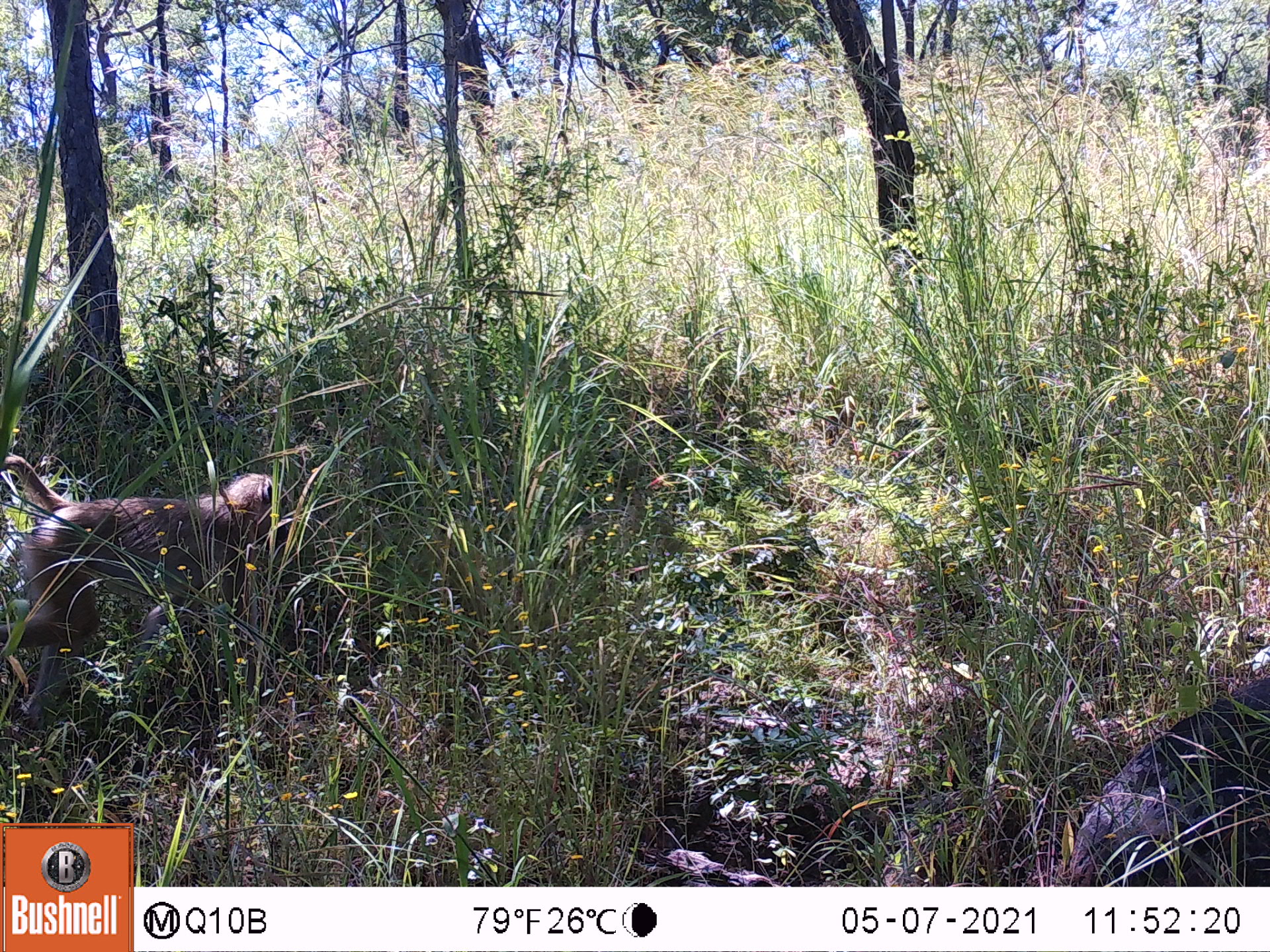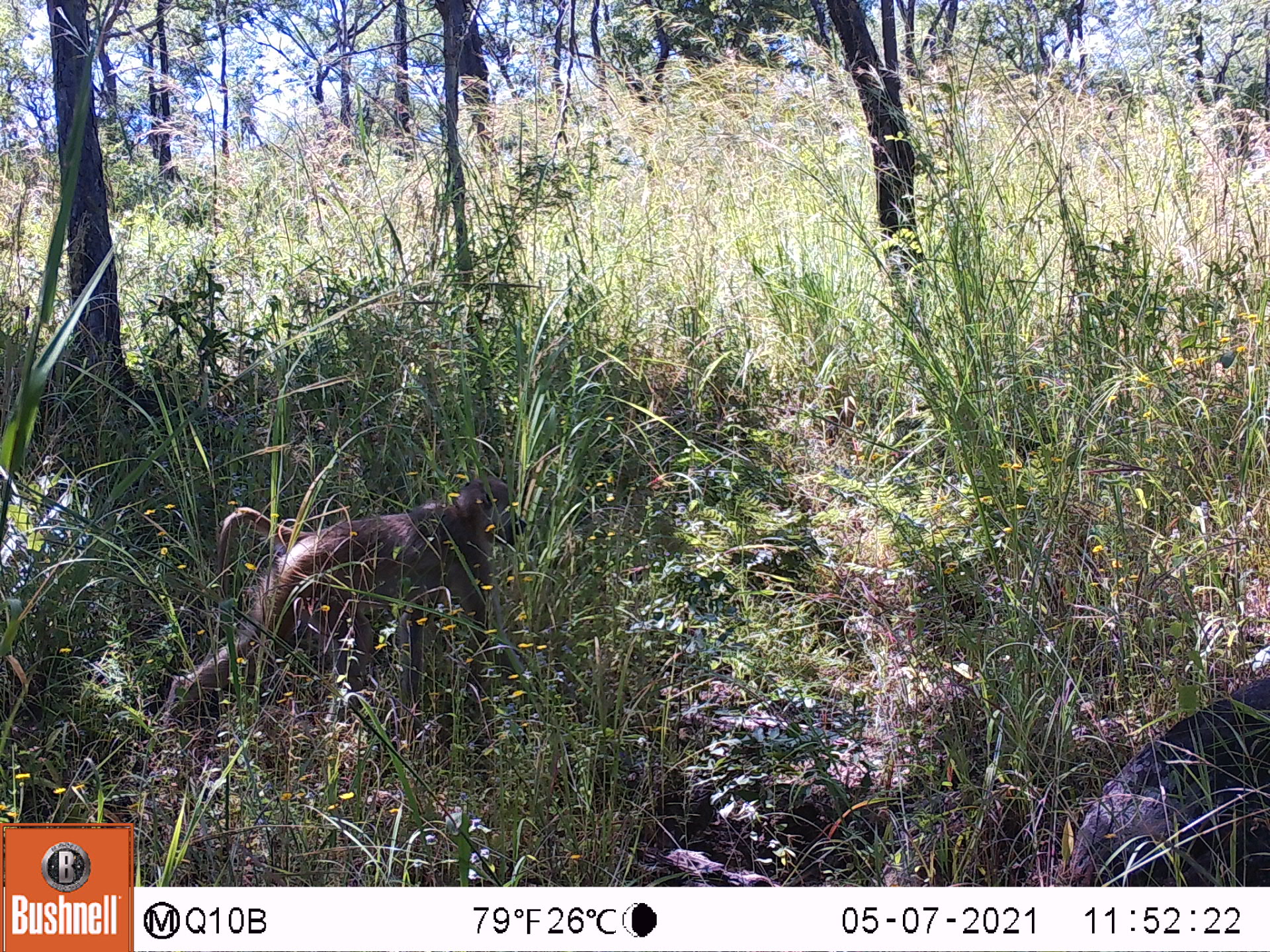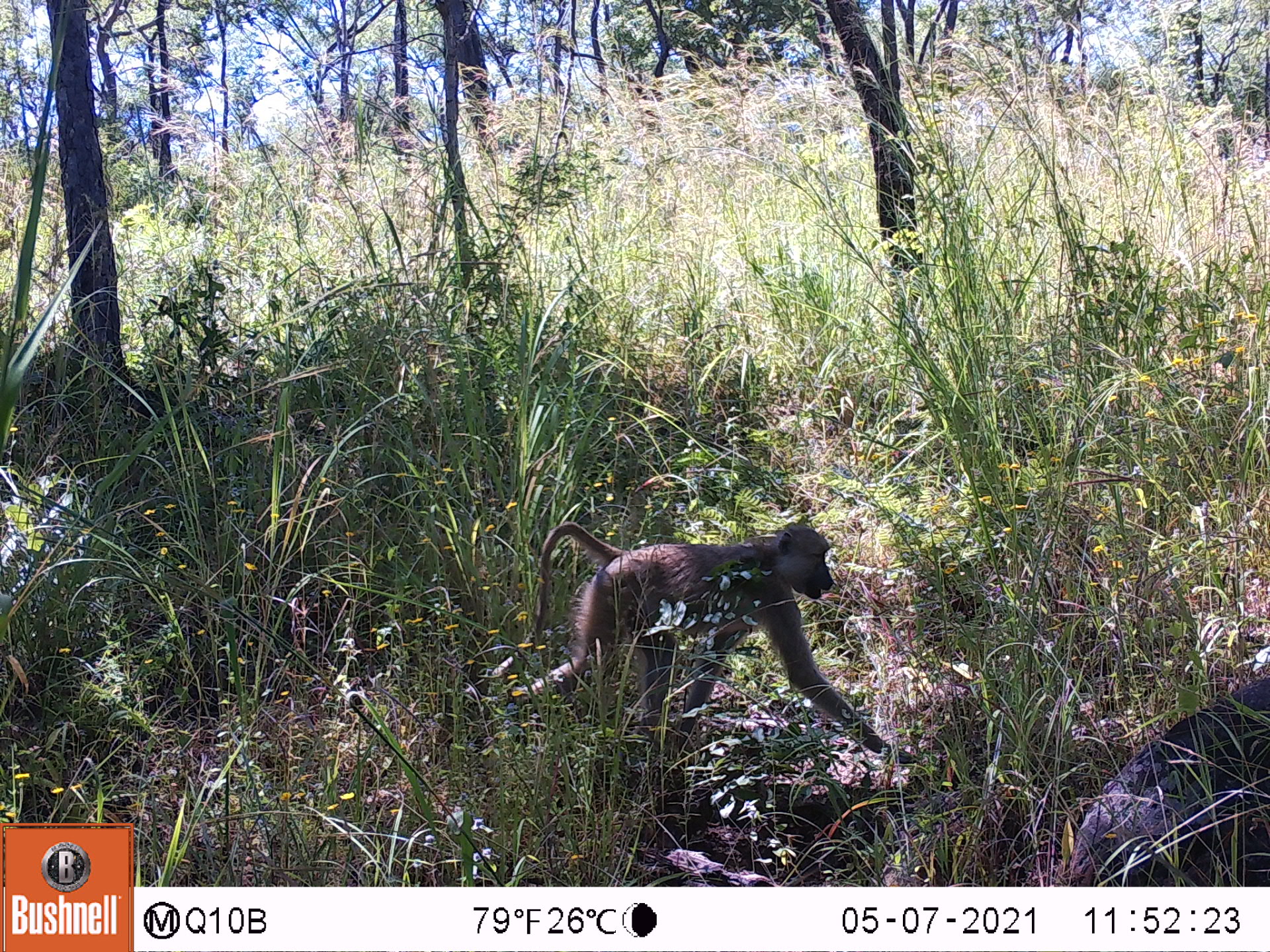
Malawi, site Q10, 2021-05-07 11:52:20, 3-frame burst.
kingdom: Animalia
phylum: Chordata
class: Mammalia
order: Primates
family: Cercopithecidae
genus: Papio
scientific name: Papio cynocephalus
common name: yellow baboon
Yellow baboon (Papio cynocephalus), count 1.